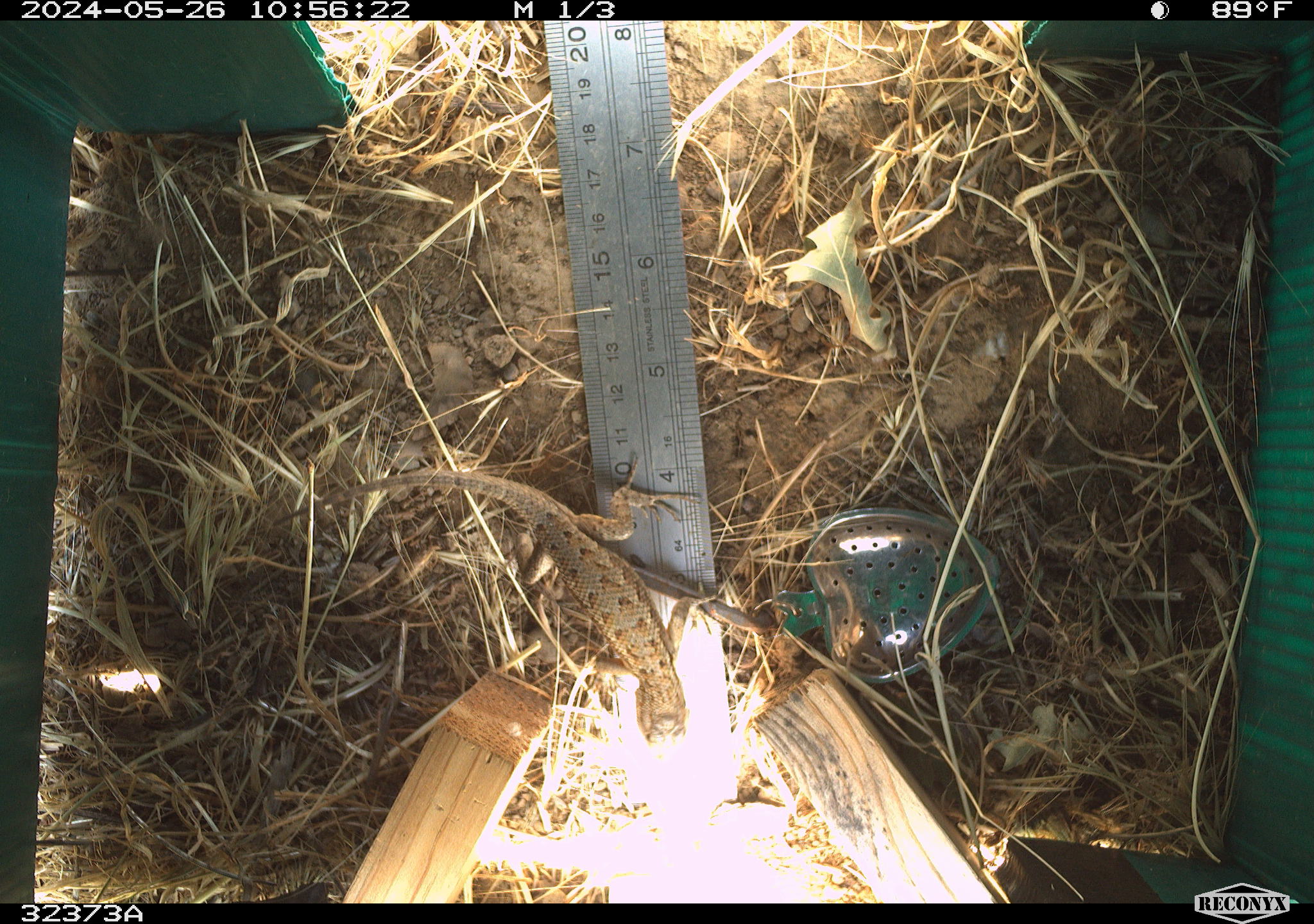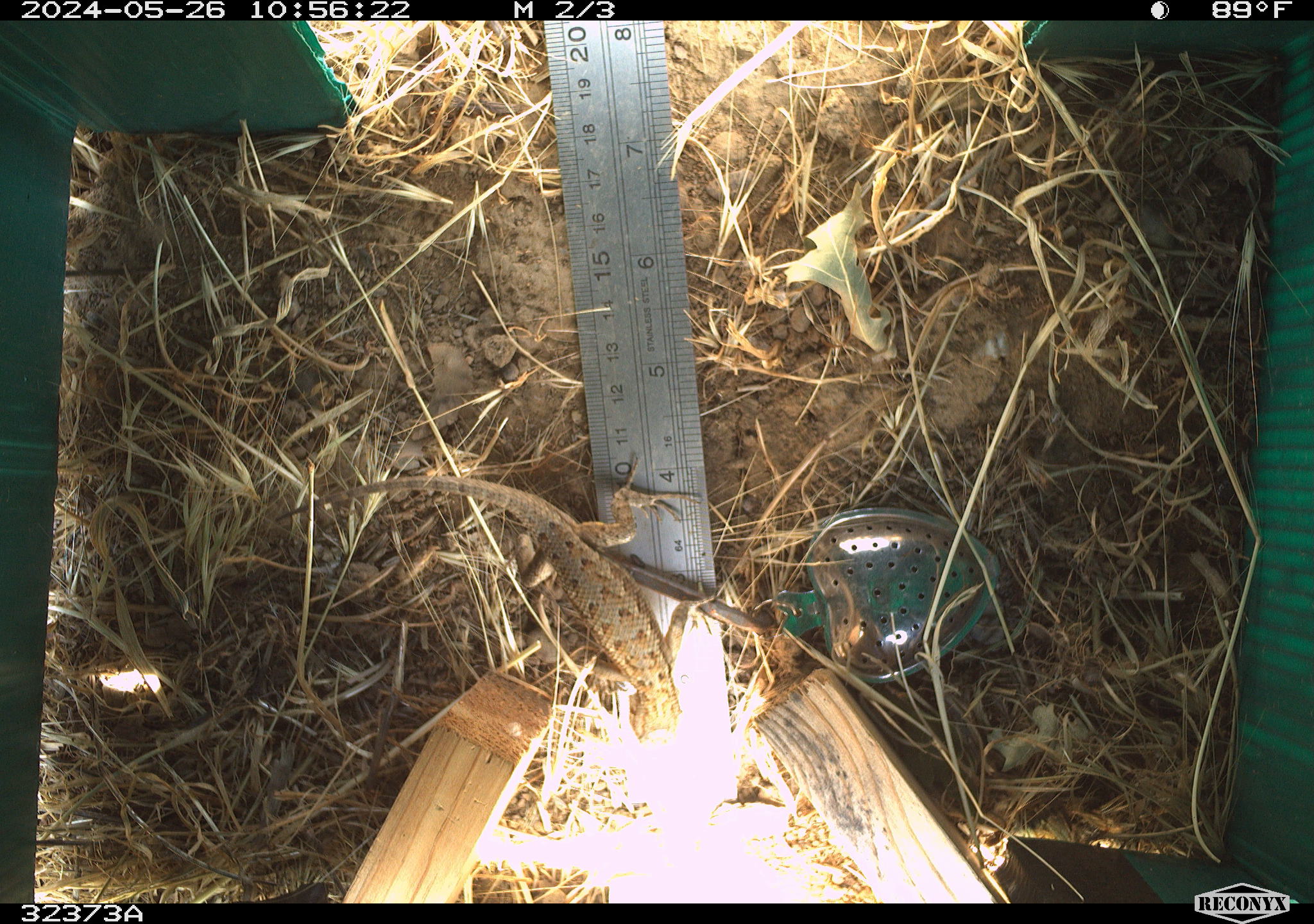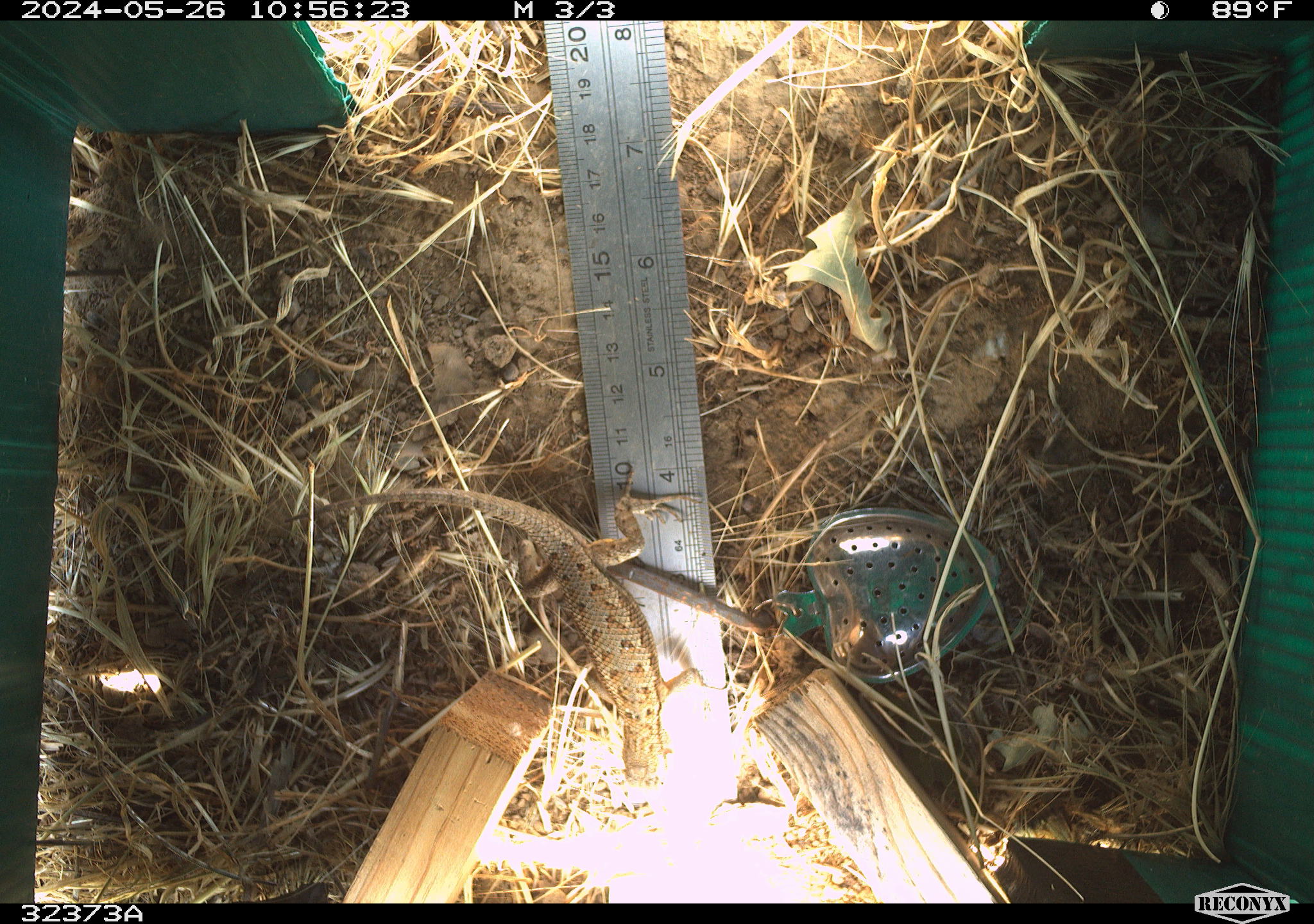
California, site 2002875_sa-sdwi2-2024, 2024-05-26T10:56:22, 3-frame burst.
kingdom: Animalia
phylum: Chordata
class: Reptilia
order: Squamata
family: Phrynosomatidae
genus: Sceloporus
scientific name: Sceloporus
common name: spiny lizards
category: sceloporus species